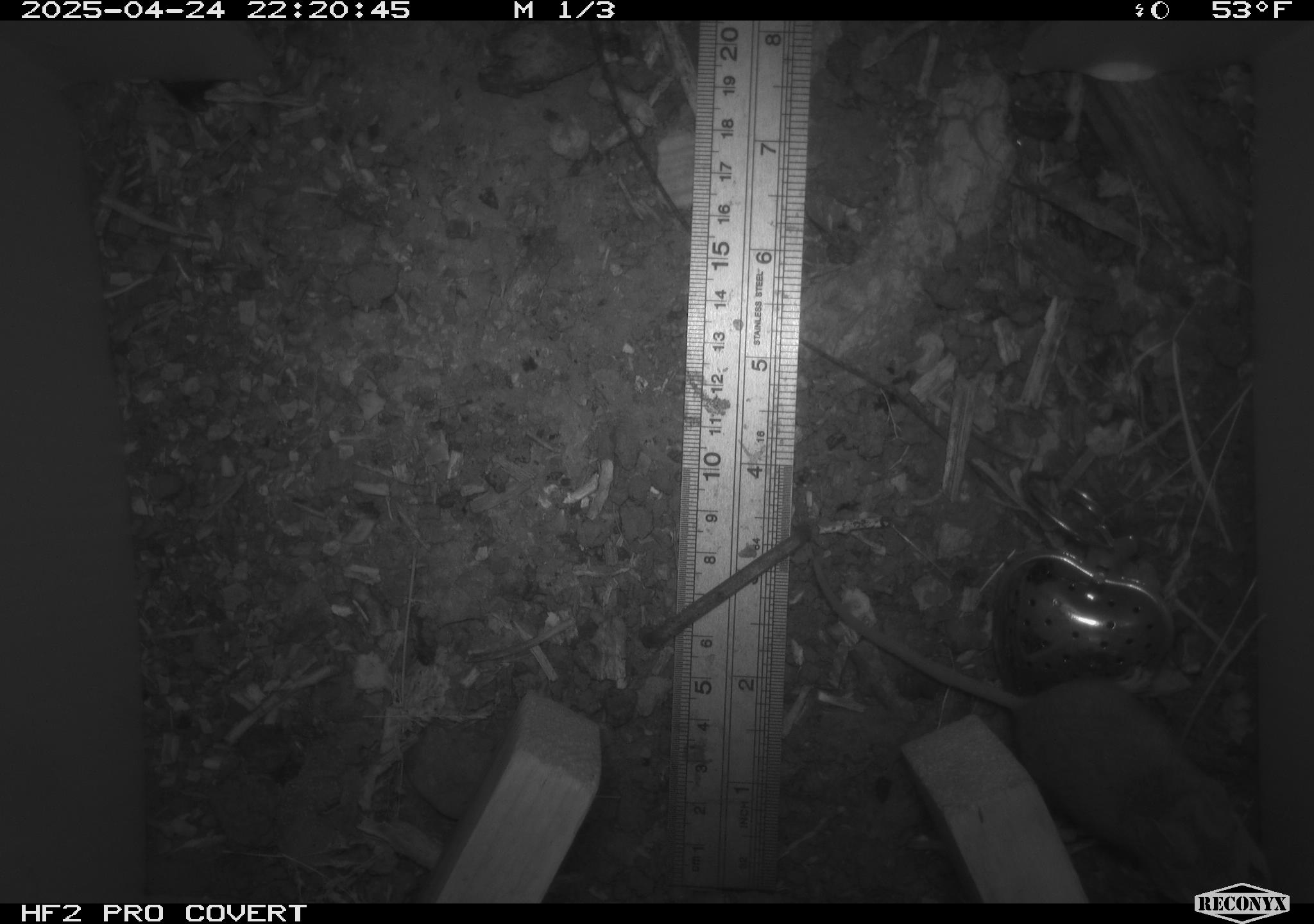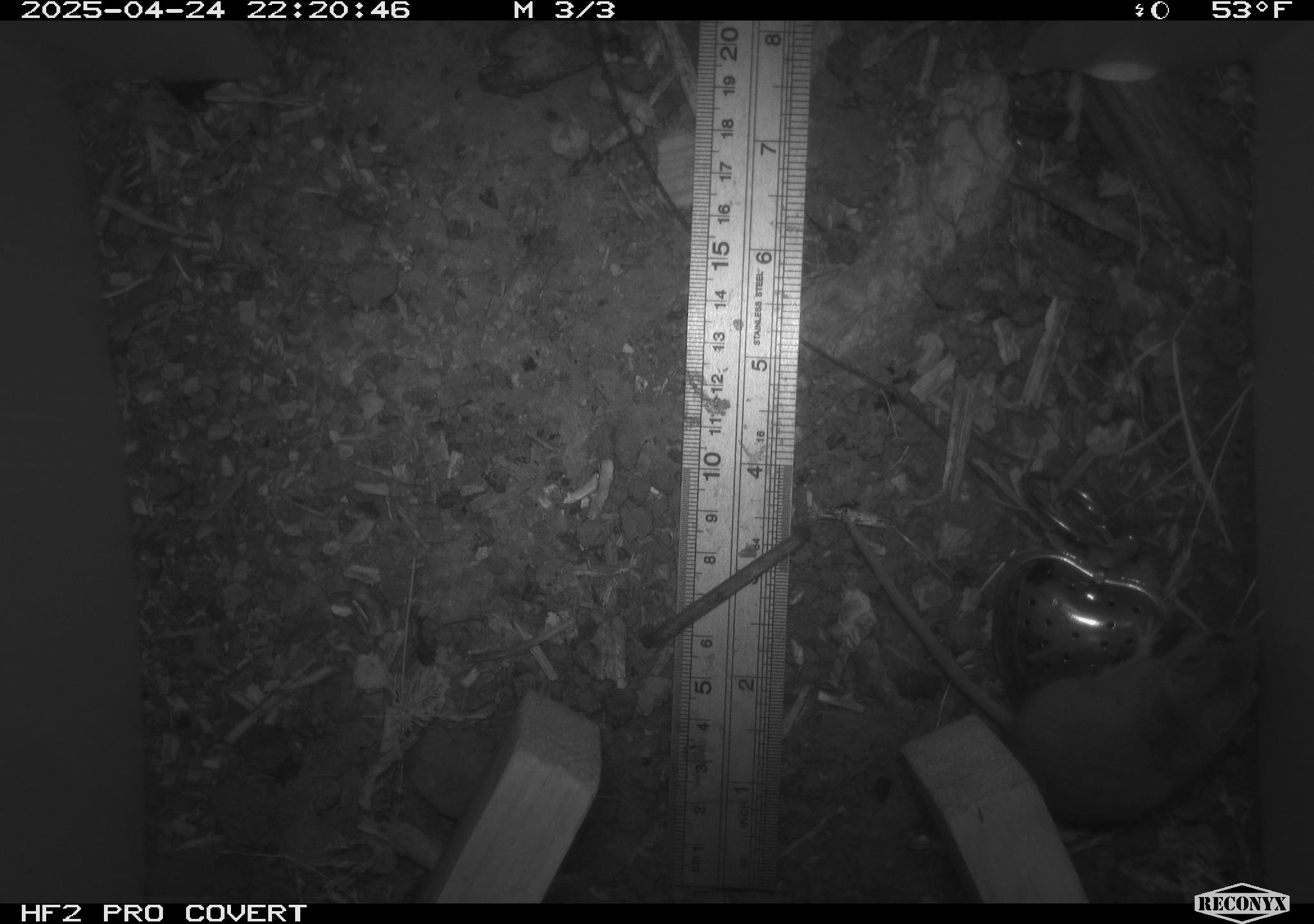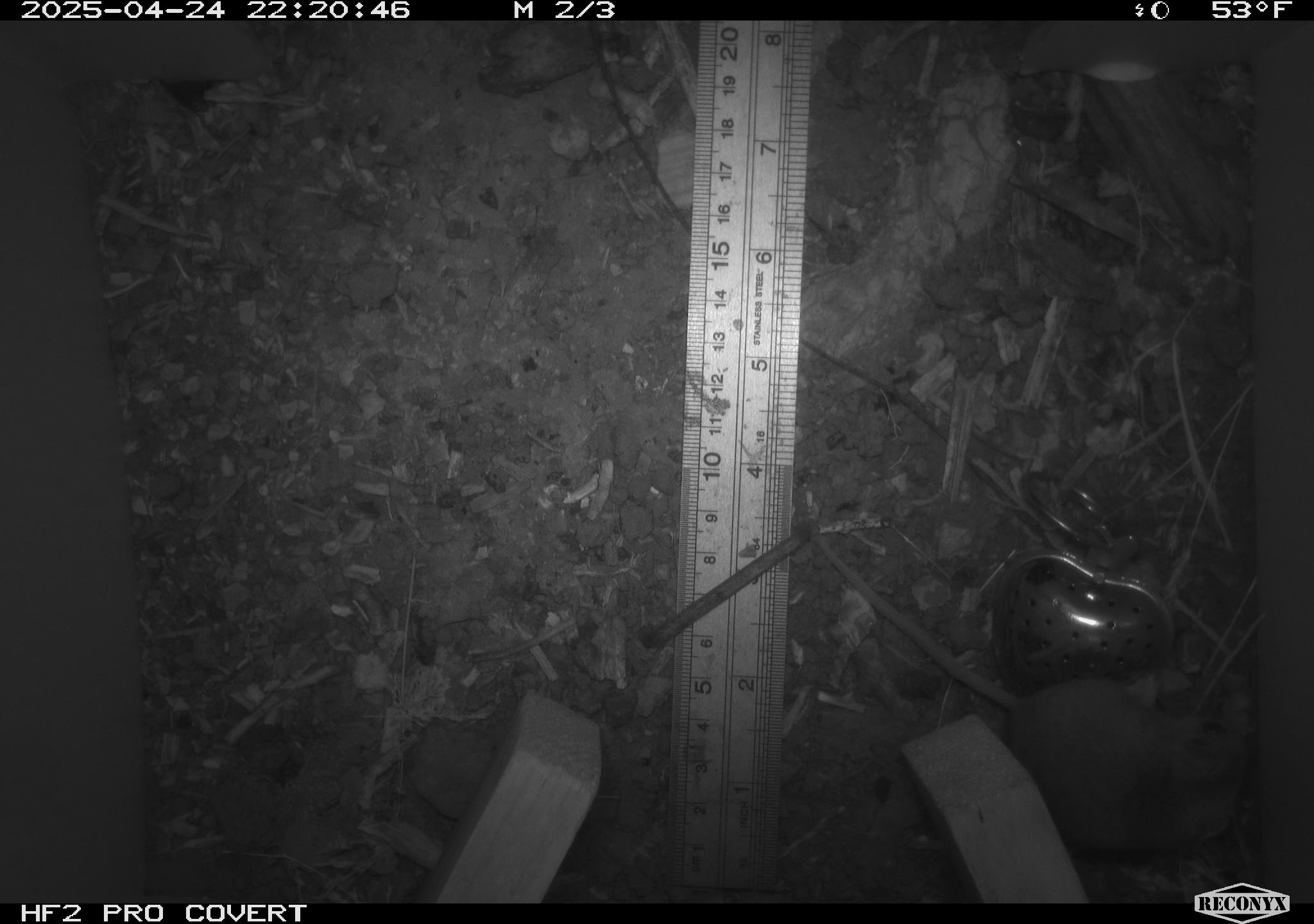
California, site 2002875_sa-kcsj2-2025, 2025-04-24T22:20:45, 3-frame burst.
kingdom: Animalia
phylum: Chordata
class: Mammalia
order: Rodentia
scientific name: Rodentia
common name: rodent